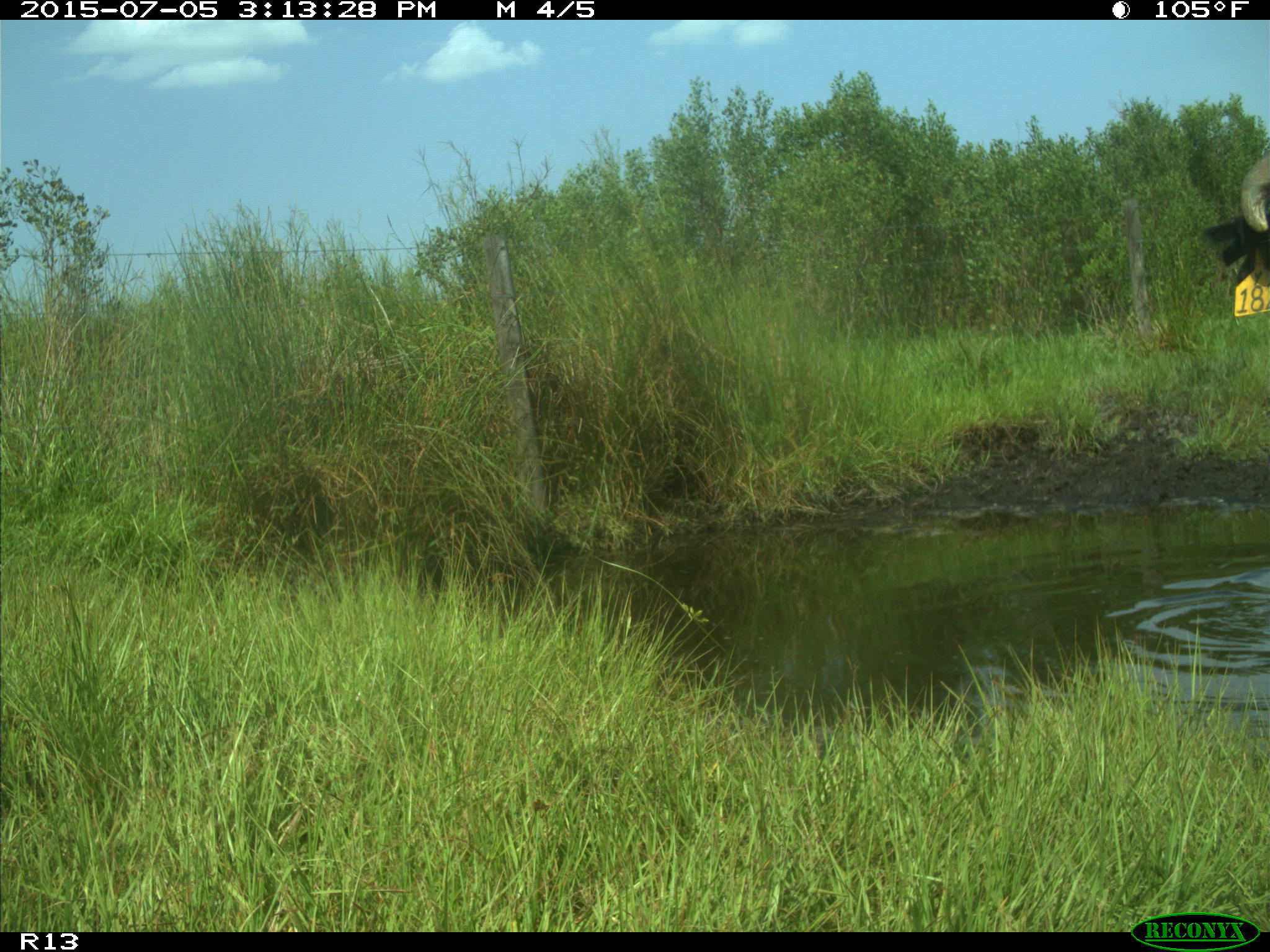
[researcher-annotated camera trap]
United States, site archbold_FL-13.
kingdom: Animalia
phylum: Chordata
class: Mammalia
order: Artiodactyla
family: Bovidae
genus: Bos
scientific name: Bos taurus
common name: domestic cow